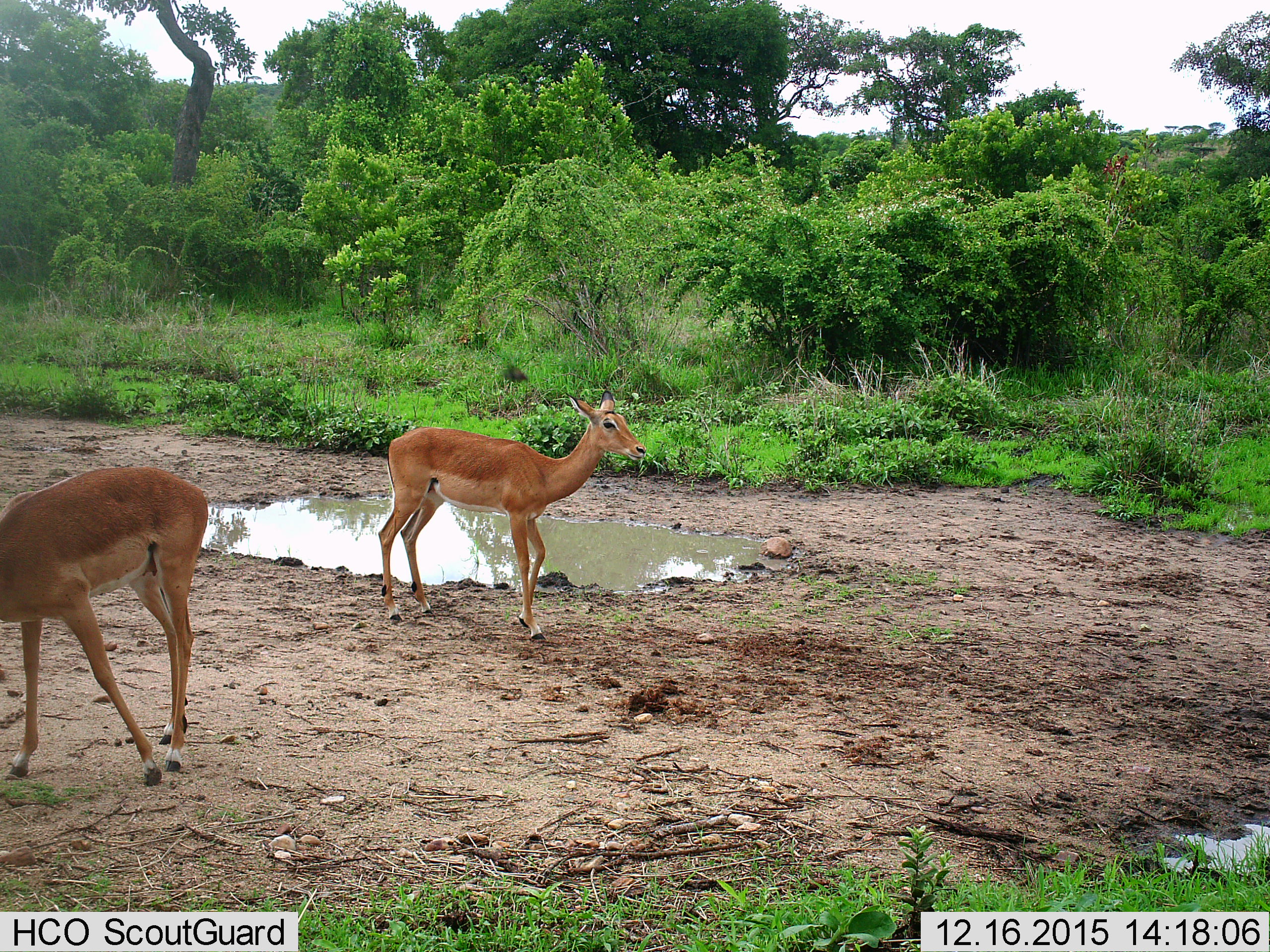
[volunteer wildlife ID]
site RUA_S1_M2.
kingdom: Animalia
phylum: Chordata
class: Mammalia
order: Artiodactyla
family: Bovidae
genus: Aepyceros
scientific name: Aepyceros melampus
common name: impala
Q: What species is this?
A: Impala (Aepyceros melampus).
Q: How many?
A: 2.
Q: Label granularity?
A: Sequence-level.